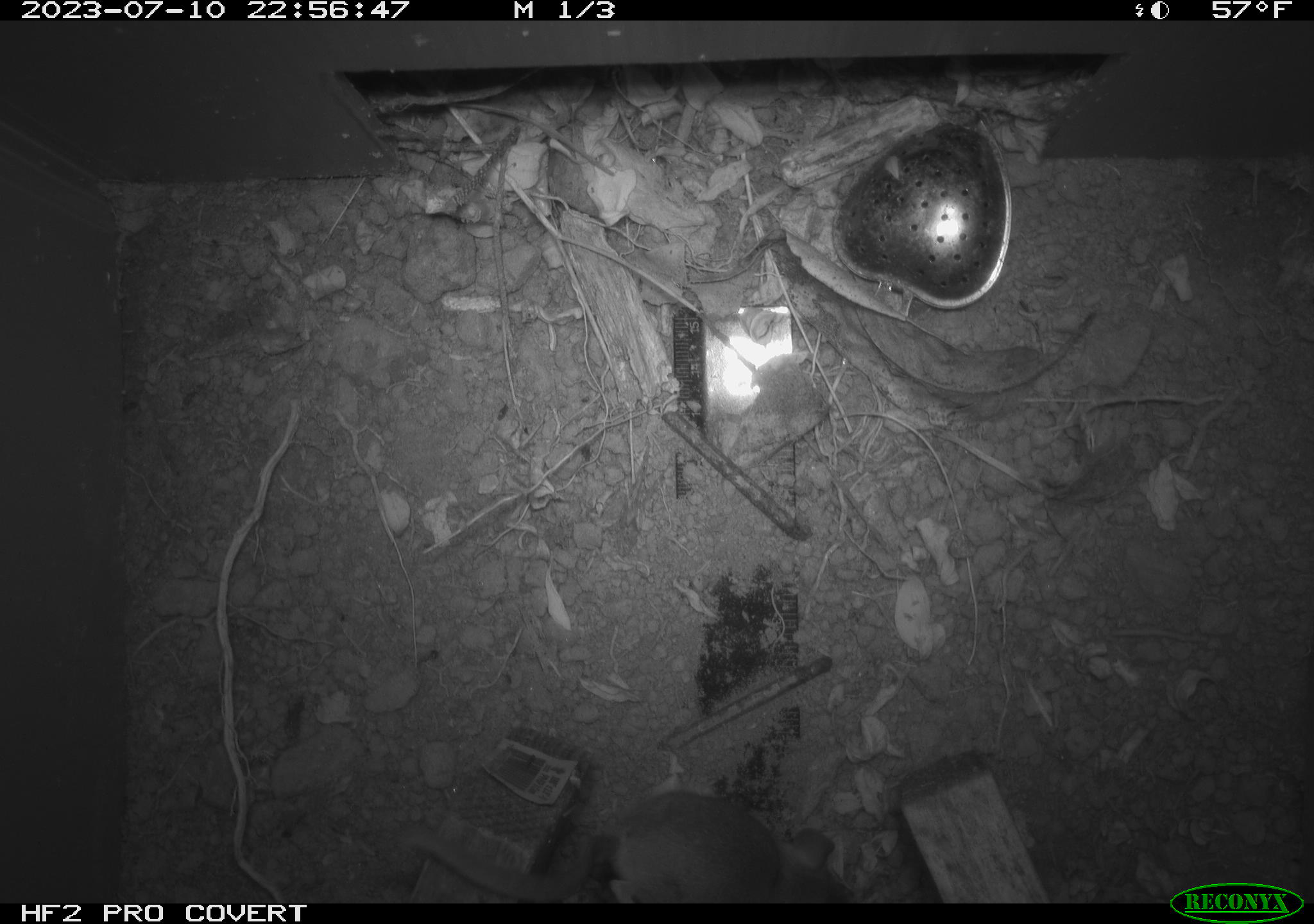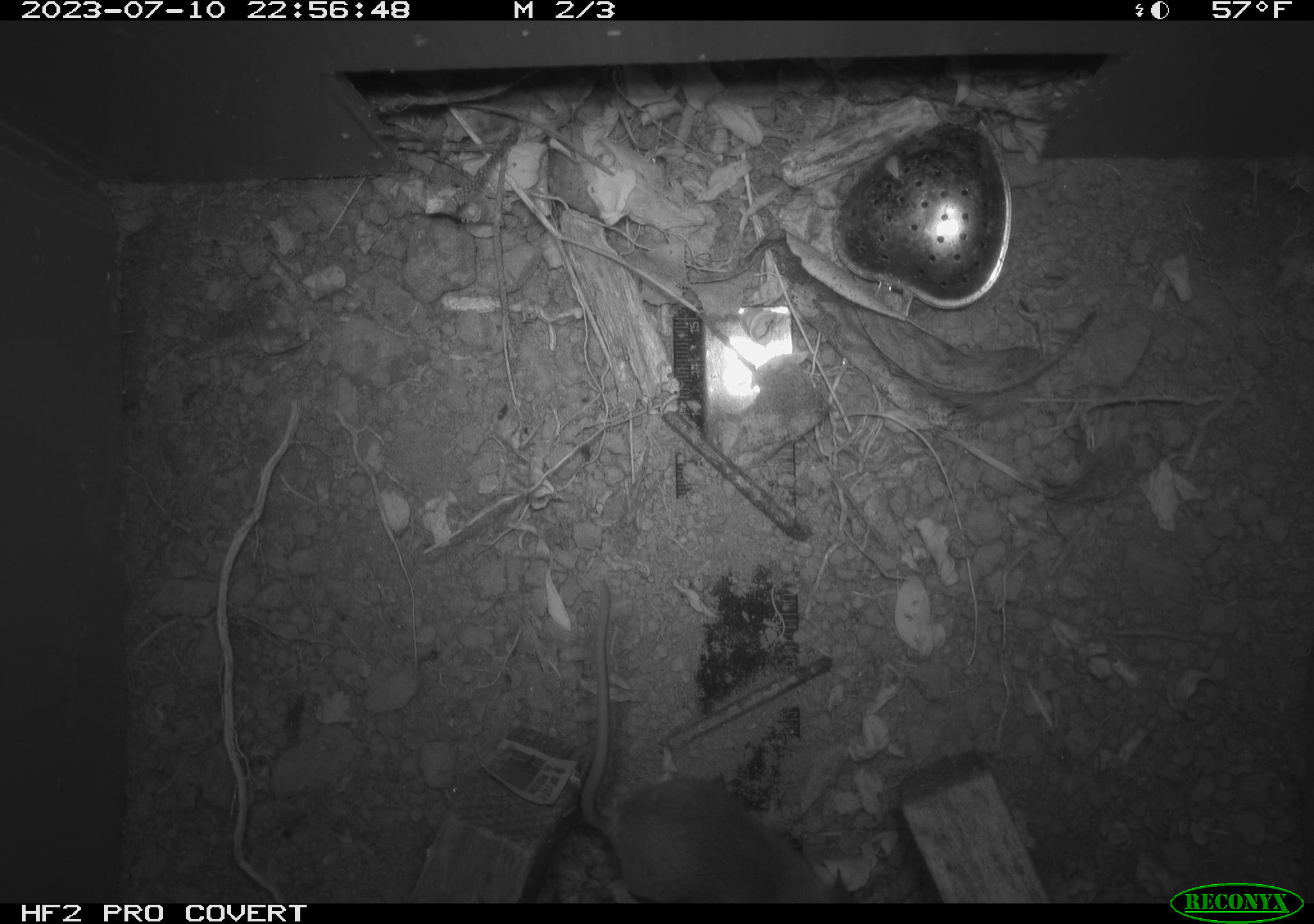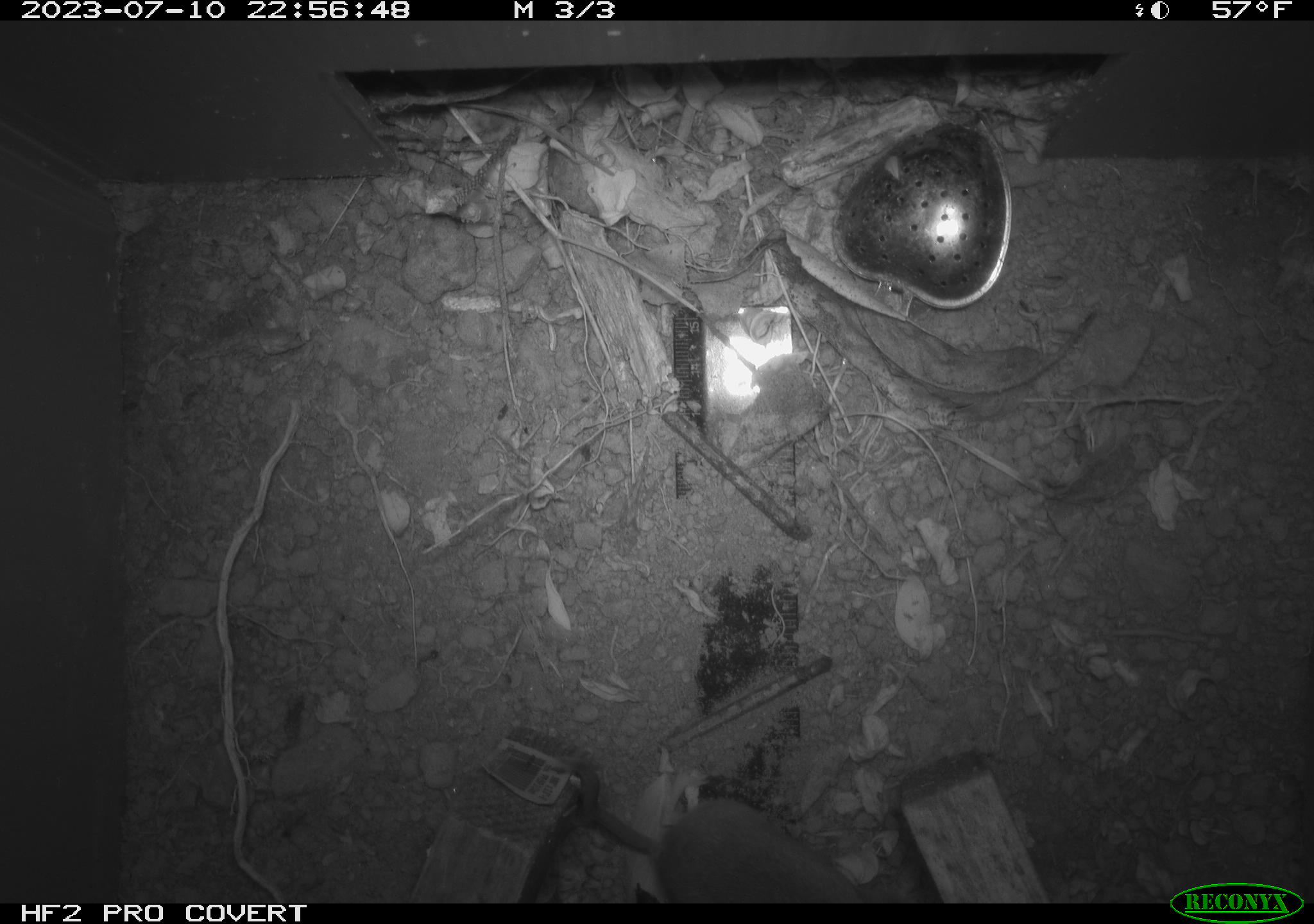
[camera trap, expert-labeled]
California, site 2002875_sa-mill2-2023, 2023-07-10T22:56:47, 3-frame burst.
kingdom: Animalia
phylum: Chordata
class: Mammalia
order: Rodentia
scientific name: Rodentia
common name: mouse species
Mouse species (Rodentia).